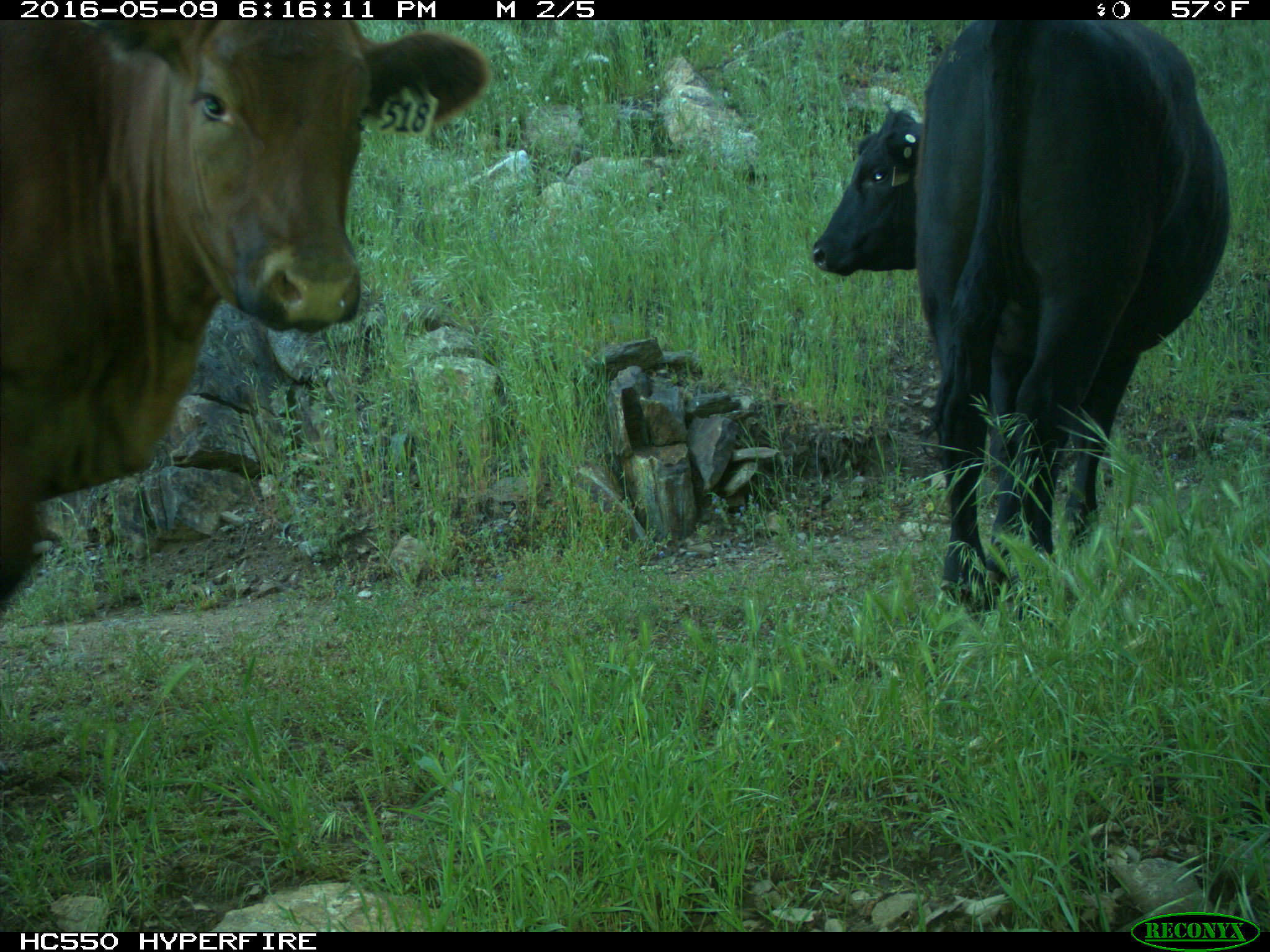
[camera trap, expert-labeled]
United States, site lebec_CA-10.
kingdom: Animalia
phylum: Chordata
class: Mammalia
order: Artiodactyla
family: Bovidae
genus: Bos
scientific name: Bos taurus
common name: domestic cow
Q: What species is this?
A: Bos taurus (domestic cow).